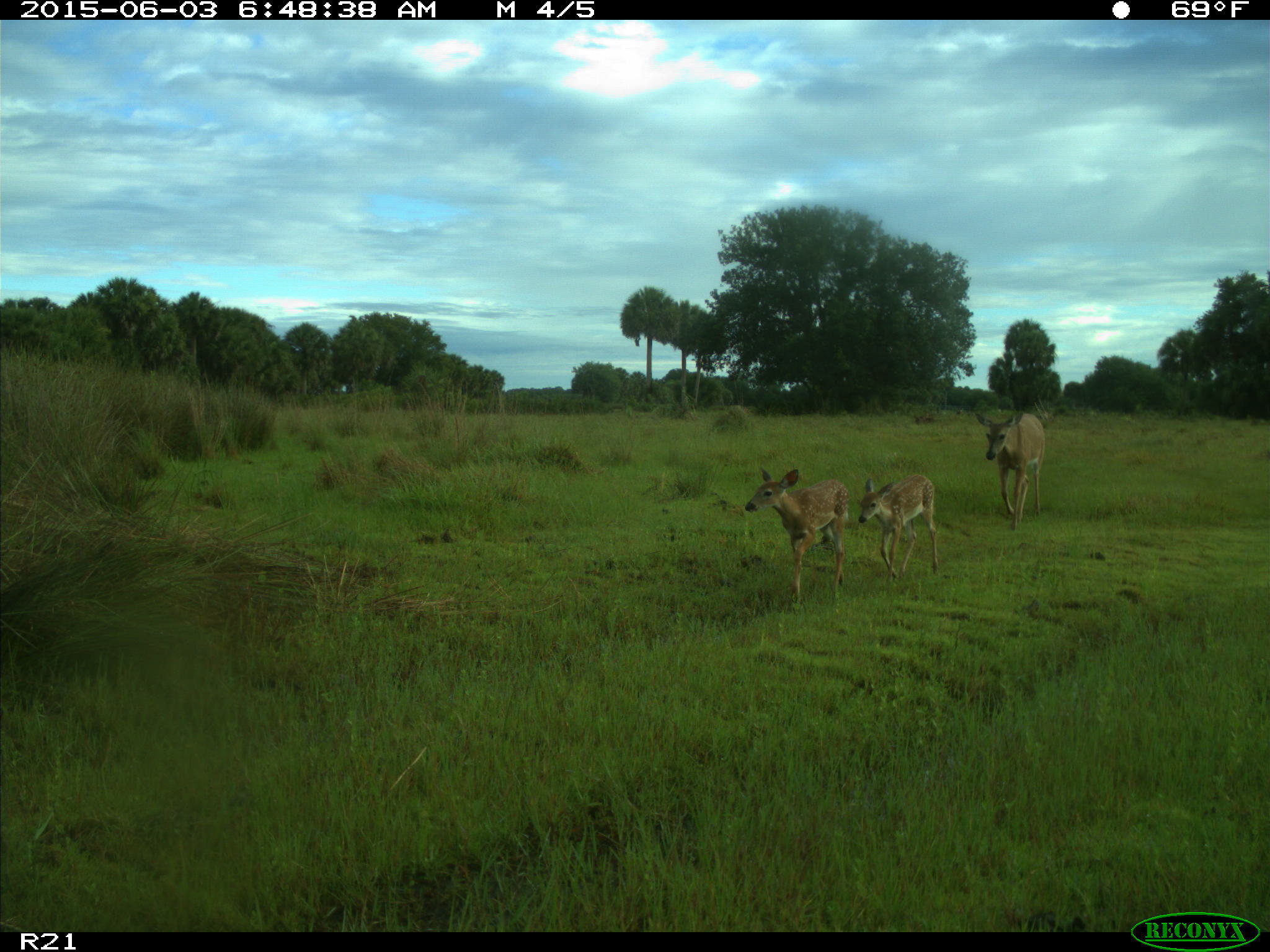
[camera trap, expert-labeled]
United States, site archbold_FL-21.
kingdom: Animalia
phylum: Chordata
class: Mammalia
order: Artiodactyla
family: Cervidae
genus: Odocoileus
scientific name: Odocoileus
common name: deer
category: unidentified deer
Unidentified deer (deer) (Odocoileus).